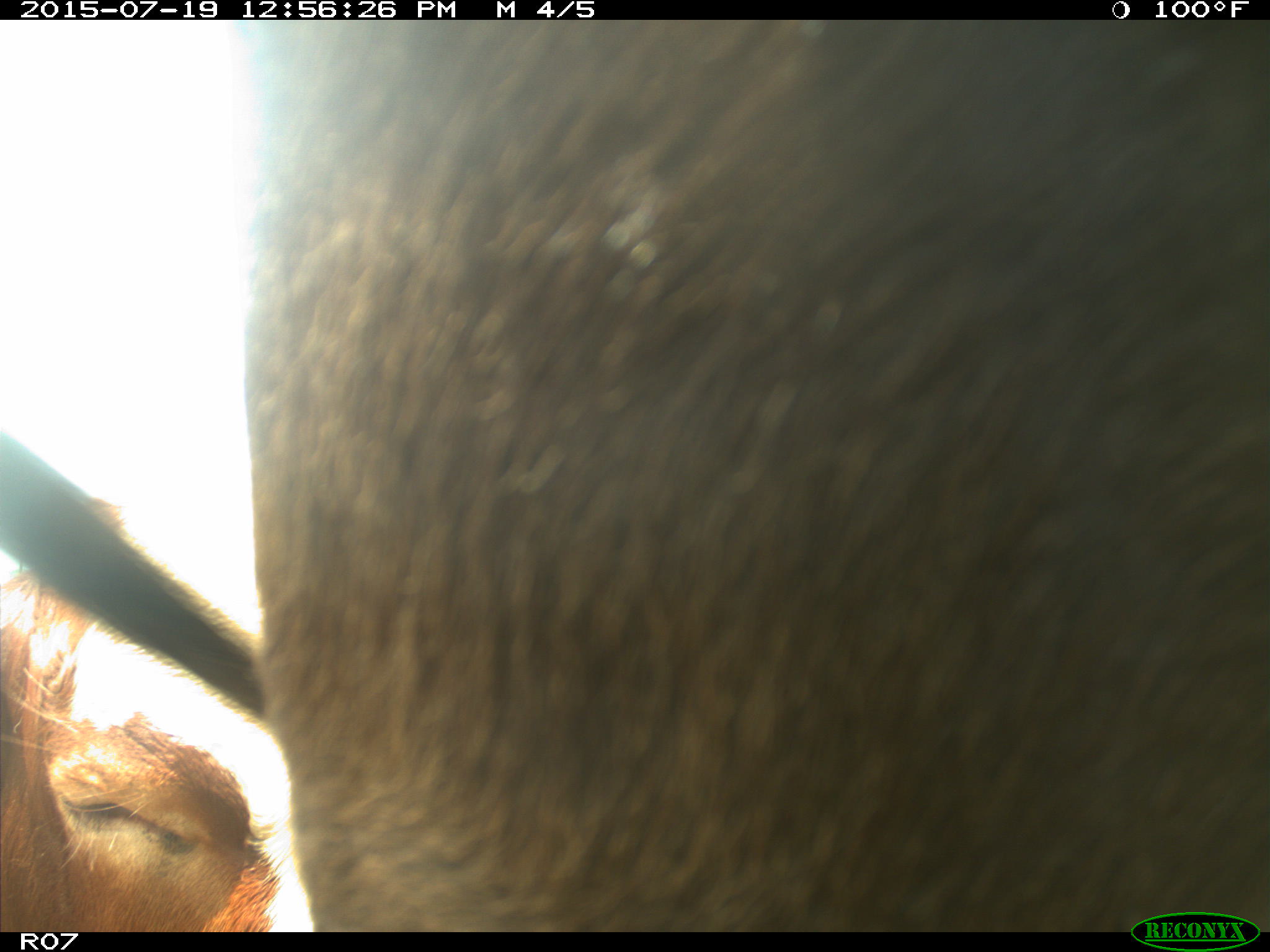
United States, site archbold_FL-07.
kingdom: Animalia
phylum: Chordata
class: Mammalia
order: Artiodactyla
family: Bovidae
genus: Bos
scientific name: Bos taurus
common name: domestic cow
Bos taurus (domestic cow).